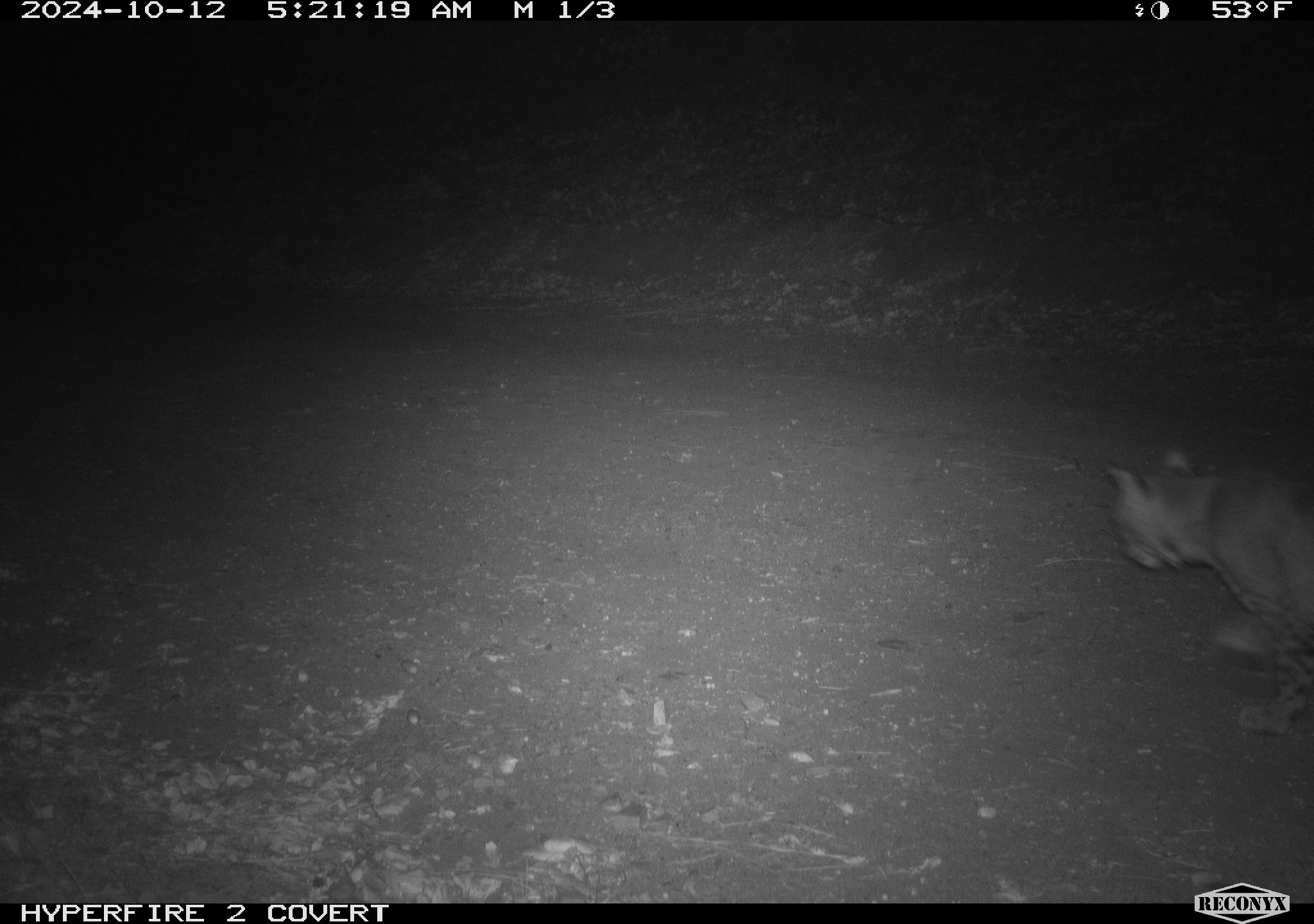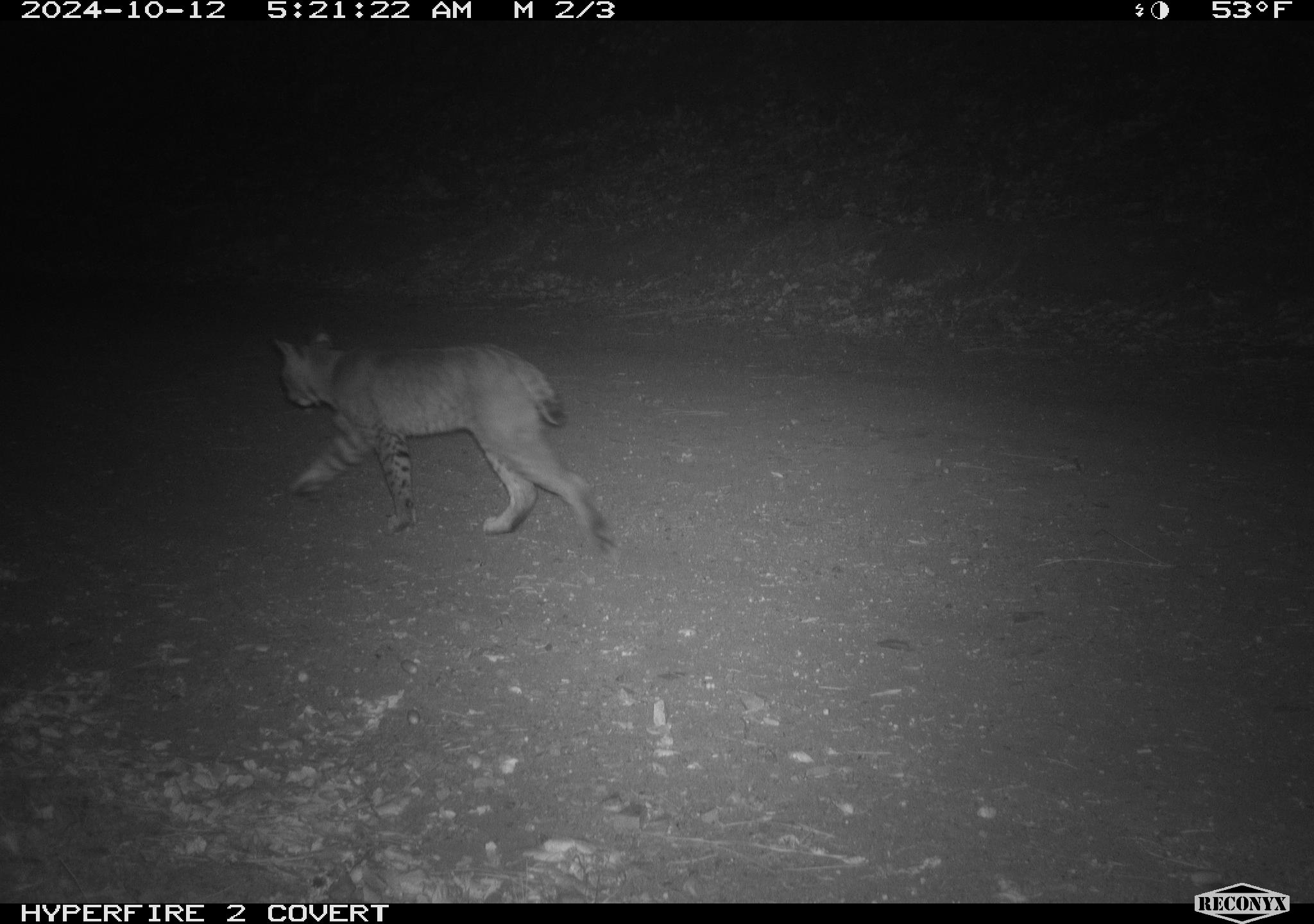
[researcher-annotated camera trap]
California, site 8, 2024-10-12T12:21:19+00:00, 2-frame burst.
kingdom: Animalia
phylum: Chordata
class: Mammalia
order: Carnivora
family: Felidae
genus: Lynx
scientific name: Lynx rufus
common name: bobcat